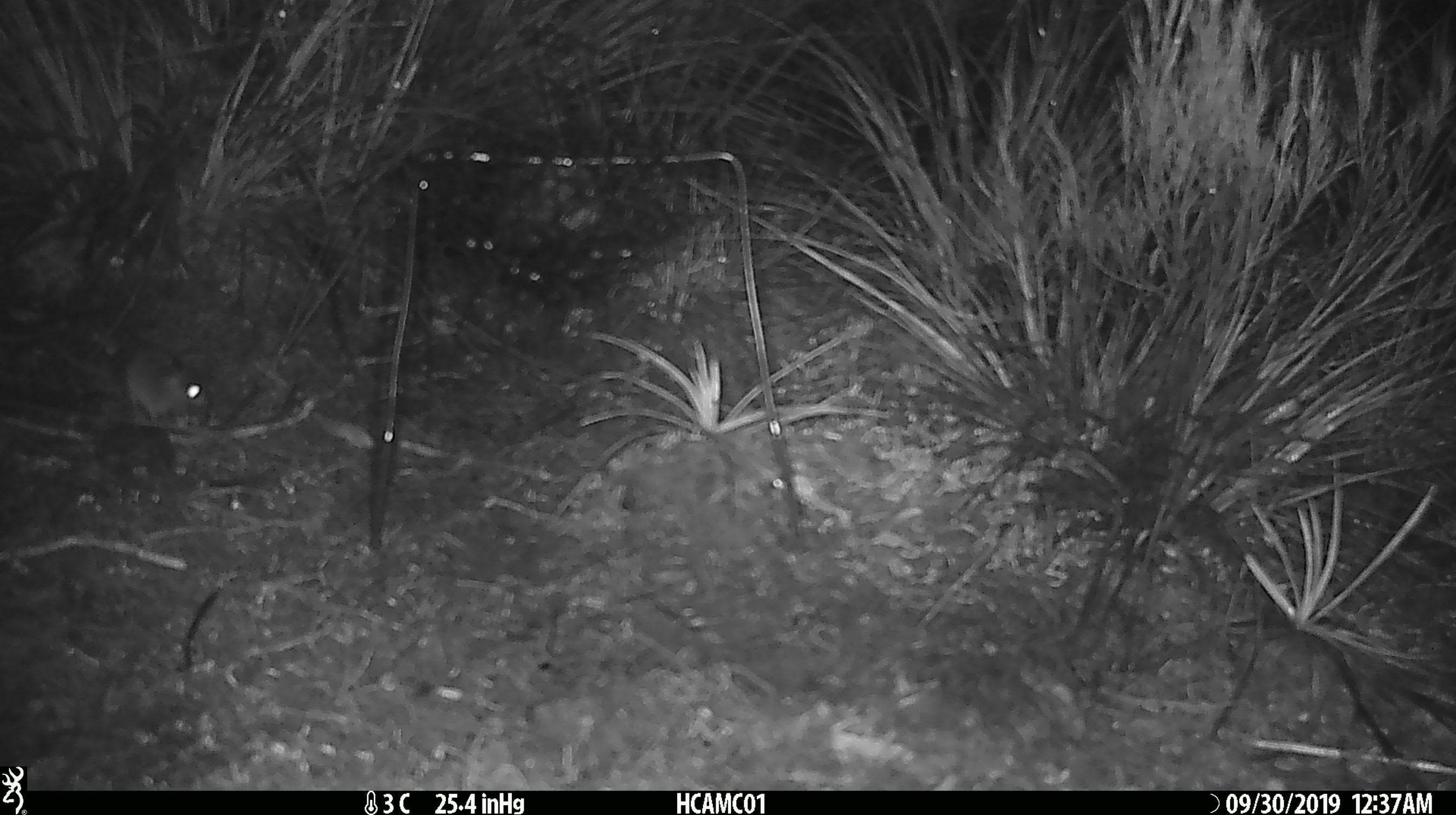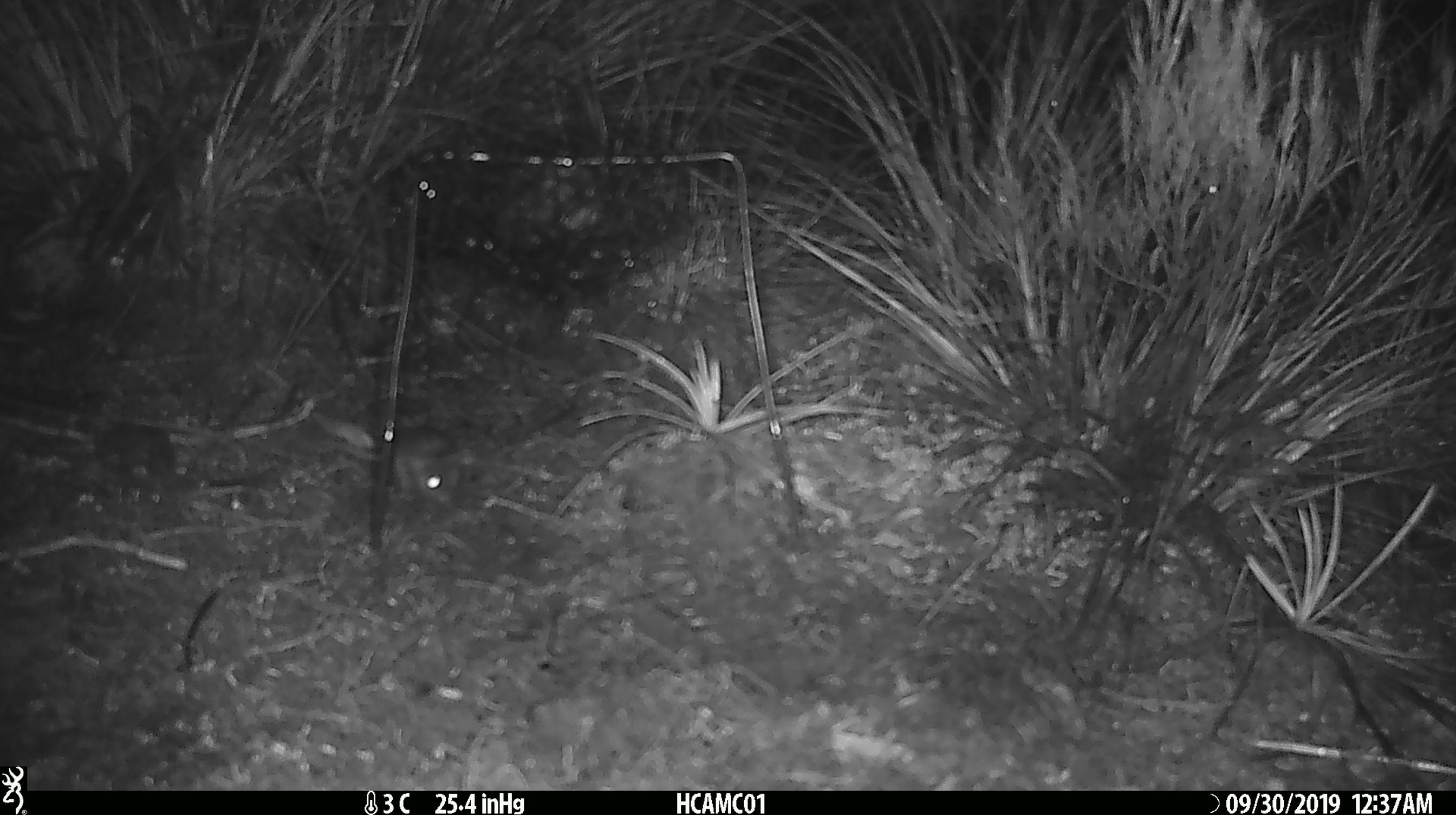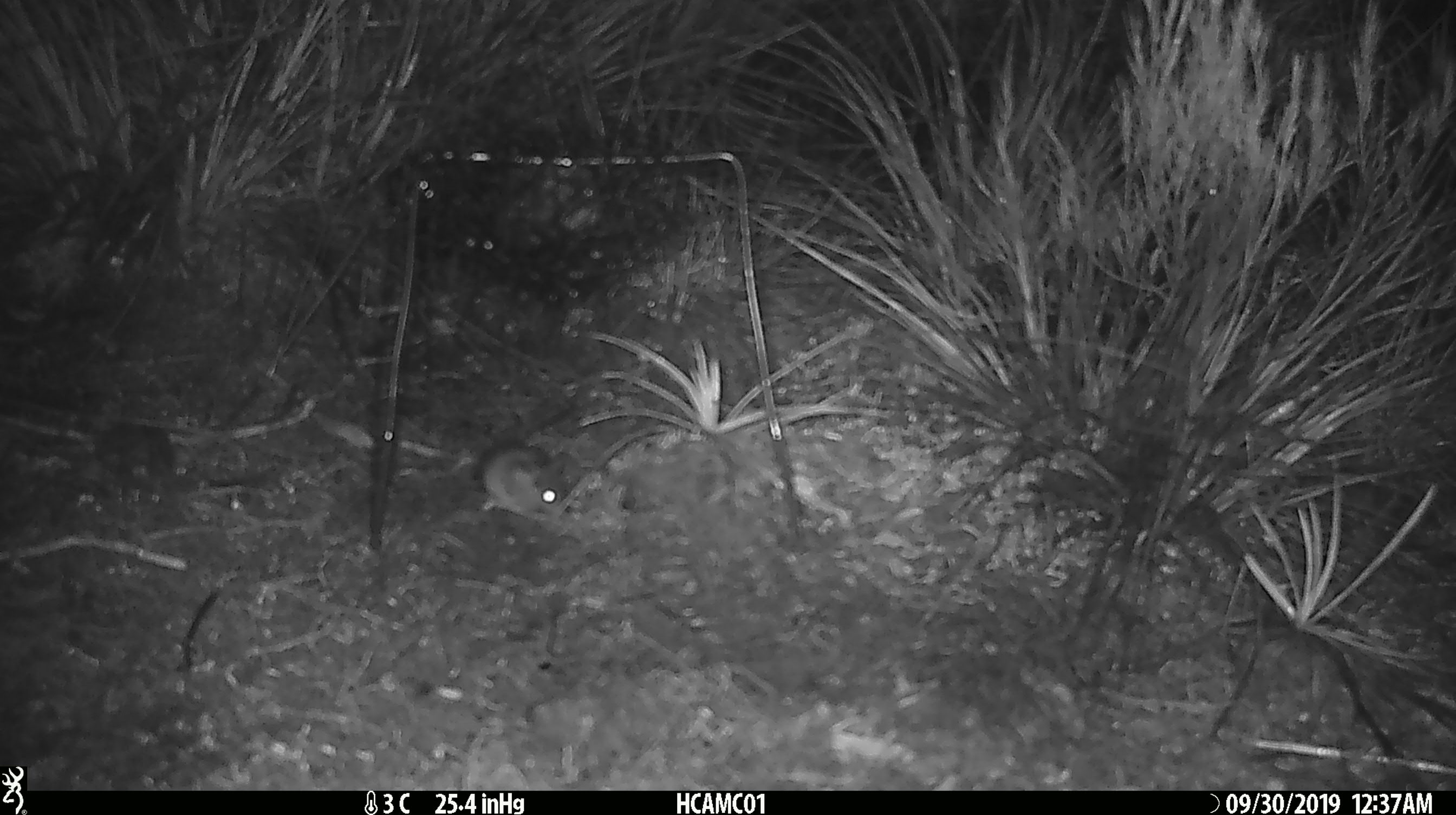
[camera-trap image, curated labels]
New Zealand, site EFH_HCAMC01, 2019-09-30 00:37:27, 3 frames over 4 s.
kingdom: Animalia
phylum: Chordata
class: Mammalia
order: Rodentia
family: Muridae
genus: Mus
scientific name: Mus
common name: mouse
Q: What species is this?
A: Mouse (Mus).